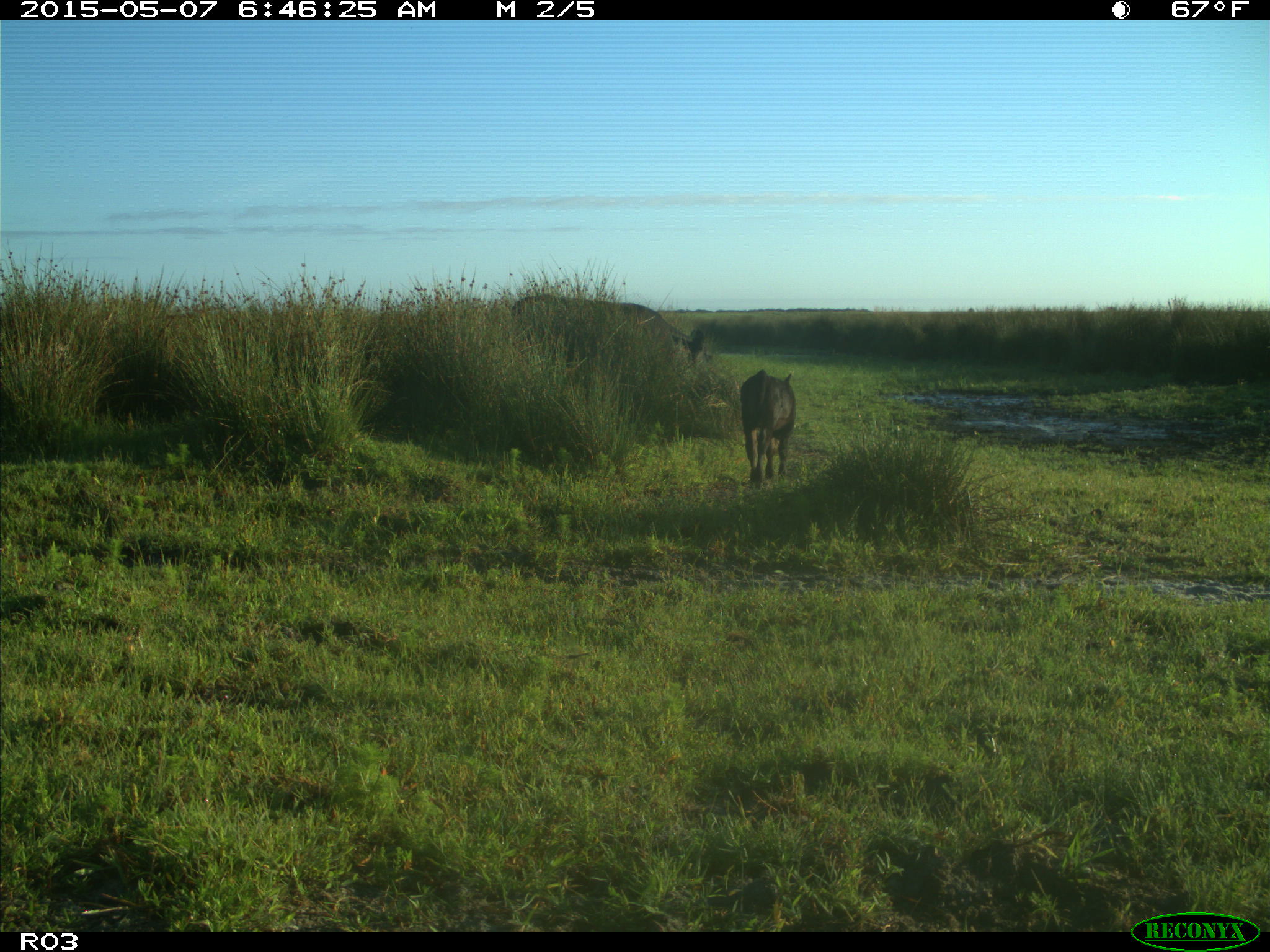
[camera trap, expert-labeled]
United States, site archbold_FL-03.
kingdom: Animalia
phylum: Chordata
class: Mammalia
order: Artiodactyla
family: Bovidae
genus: Bos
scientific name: Bos taurus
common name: domestic cow